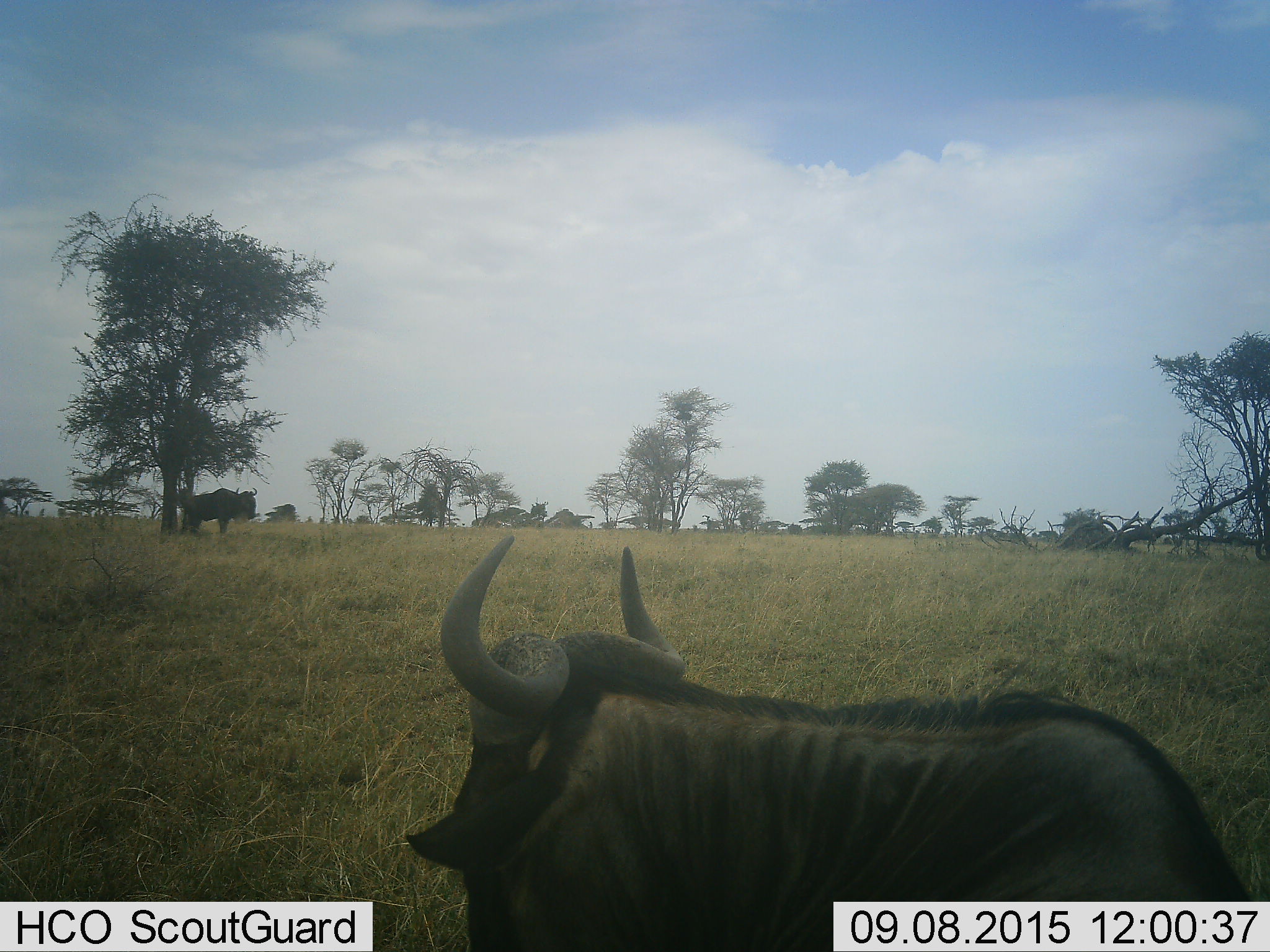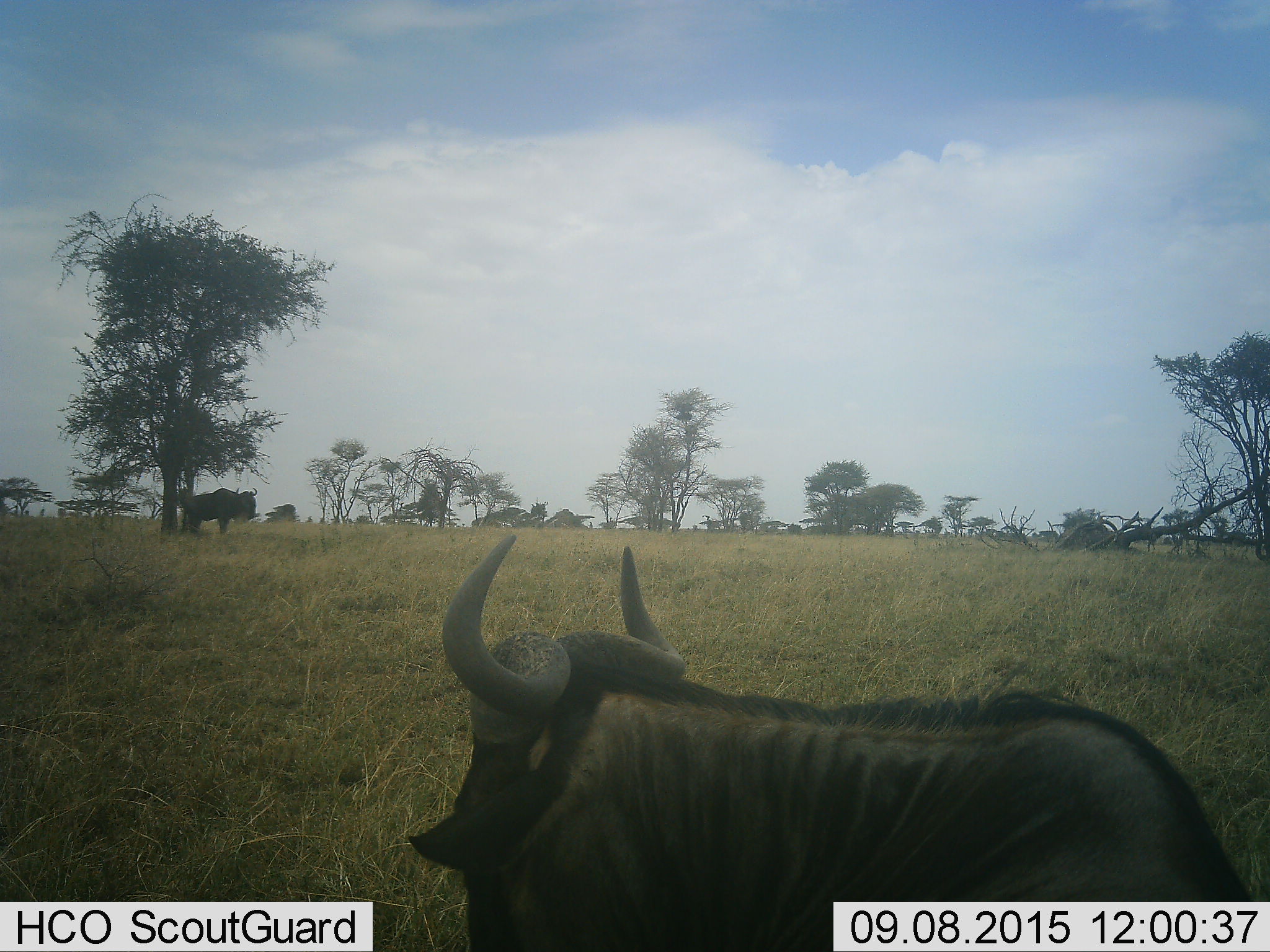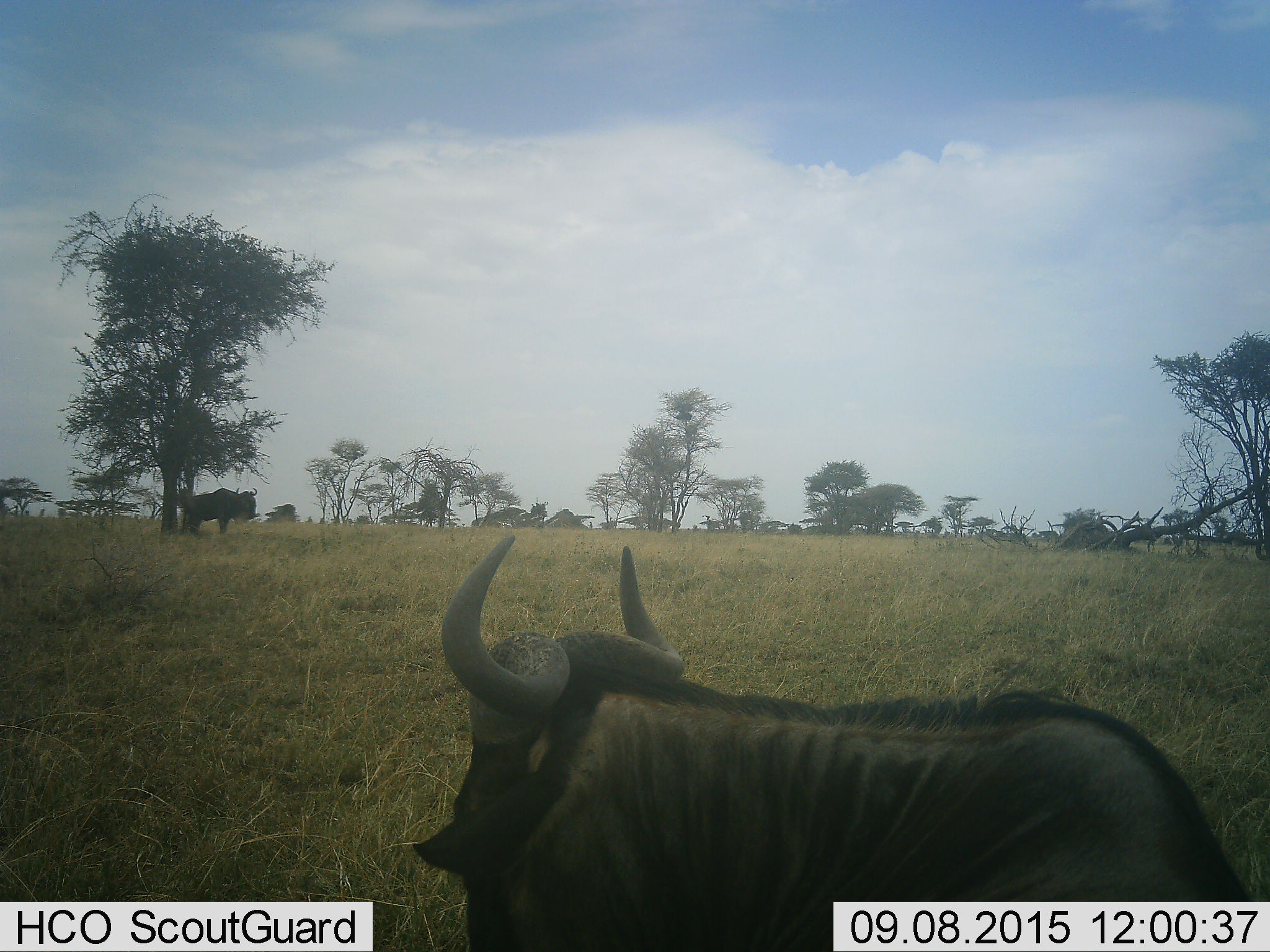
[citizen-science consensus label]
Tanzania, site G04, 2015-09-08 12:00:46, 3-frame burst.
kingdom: Animalia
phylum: Chordata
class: Mammalia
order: Artiodactyla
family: Bovidae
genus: Connochaetes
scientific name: Connochaetes taurinus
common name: blue wildebeest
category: wildebeest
Wildebeest (blue wildebeest) (Connochaetes taurinus), count 2. Behavior (volunteer vote fractions): standing 91%, resting 27%, moving 0%, interacting 0%. Young present (vote fraction): 9%. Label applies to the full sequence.